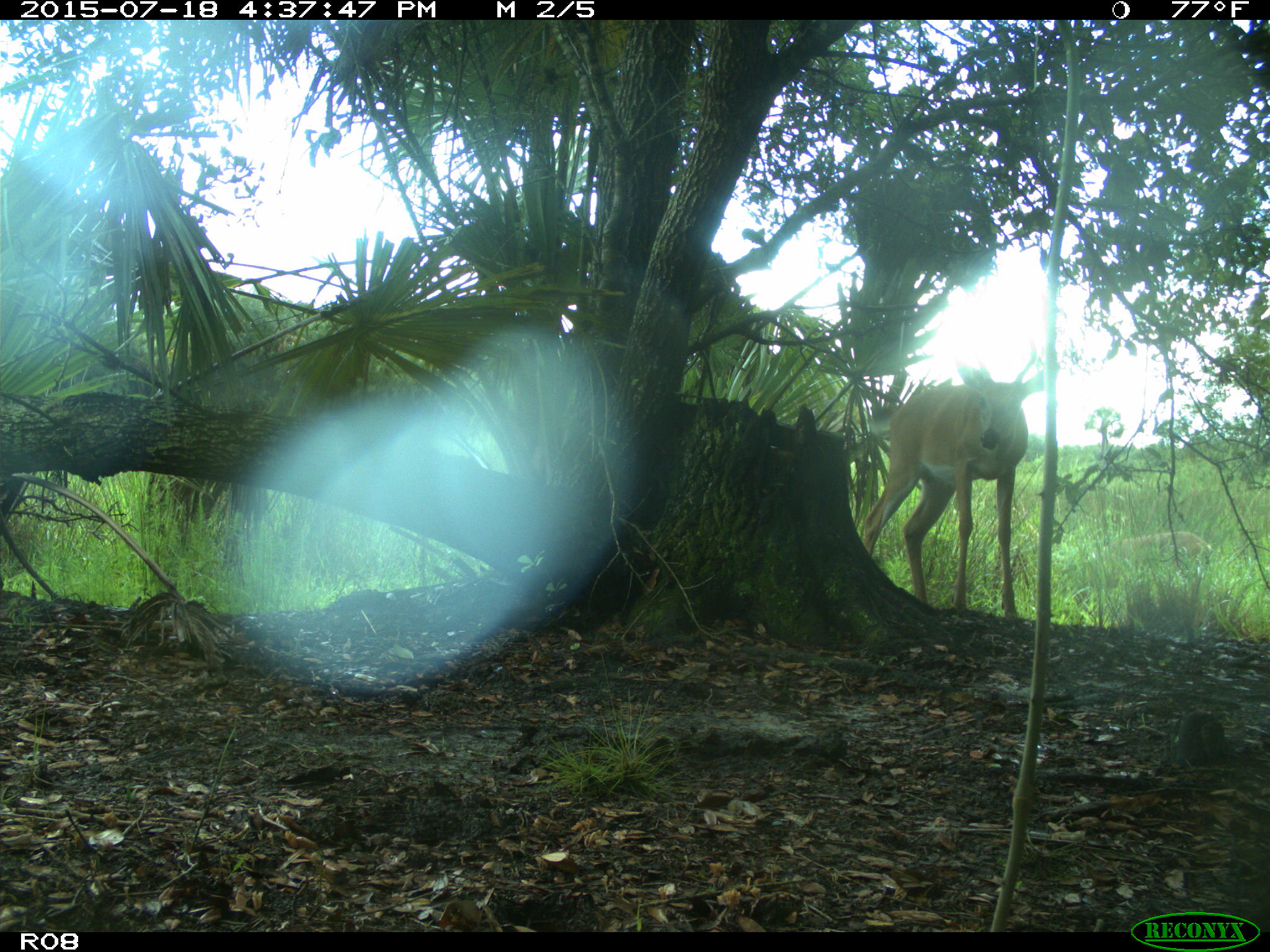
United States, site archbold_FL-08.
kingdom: Animalia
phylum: Chordata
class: Mammalia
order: Artiodactyla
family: Cervidae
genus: Odocoileus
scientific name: Odocoileus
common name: deer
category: unidentified deer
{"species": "unidentified deer (deer) (Odocoileus)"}